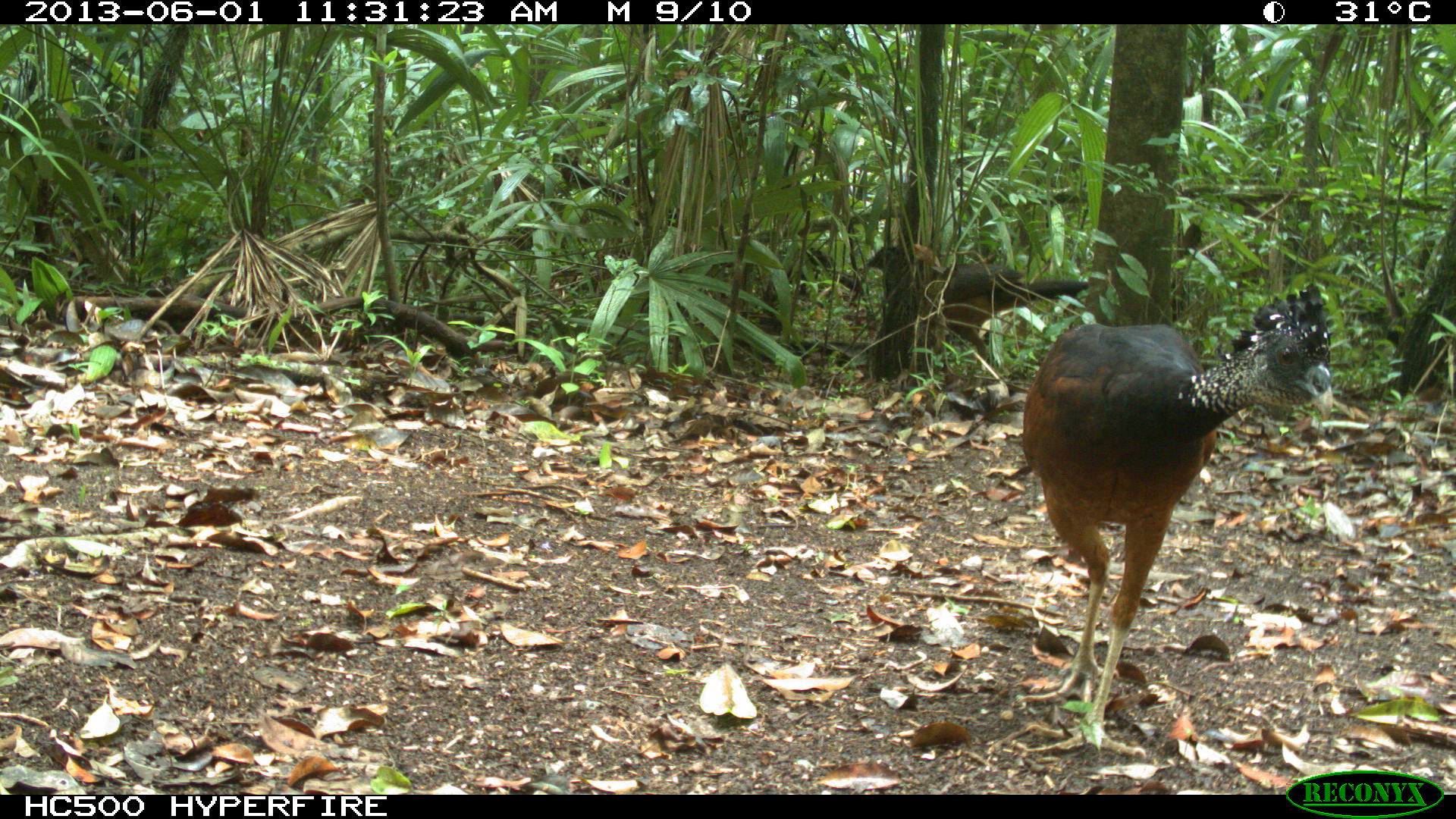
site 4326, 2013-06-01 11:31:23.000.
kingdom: Animalia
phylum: Chordata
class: Aves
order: Galliformes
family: Cracidae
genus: Crax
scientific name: Crax rubra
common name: great curassow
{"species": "Crax rubra (great curassow)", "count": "2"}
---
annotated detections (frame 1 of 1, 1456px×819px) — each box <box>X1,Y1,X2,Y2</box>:
crax rubra: <box>1017,281,1333,755</box>; <box>858,246,1088,363</box>